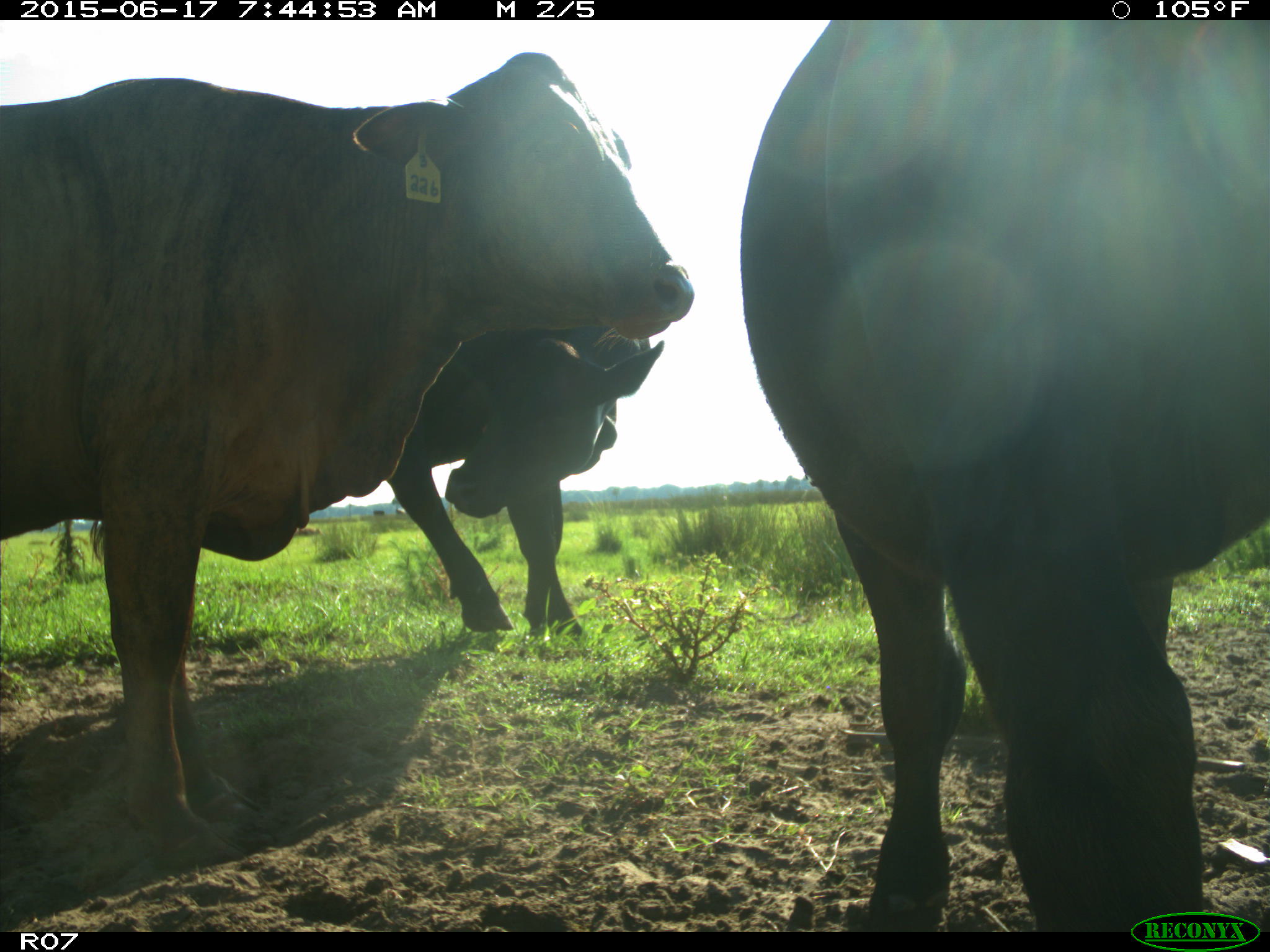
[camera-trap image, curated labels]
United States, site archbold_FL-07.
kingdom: Animalia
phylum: Chordata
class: Mammalia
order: Artiodactyla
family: Bovidae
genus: Bos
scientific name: Bos taurus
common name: domestic cow